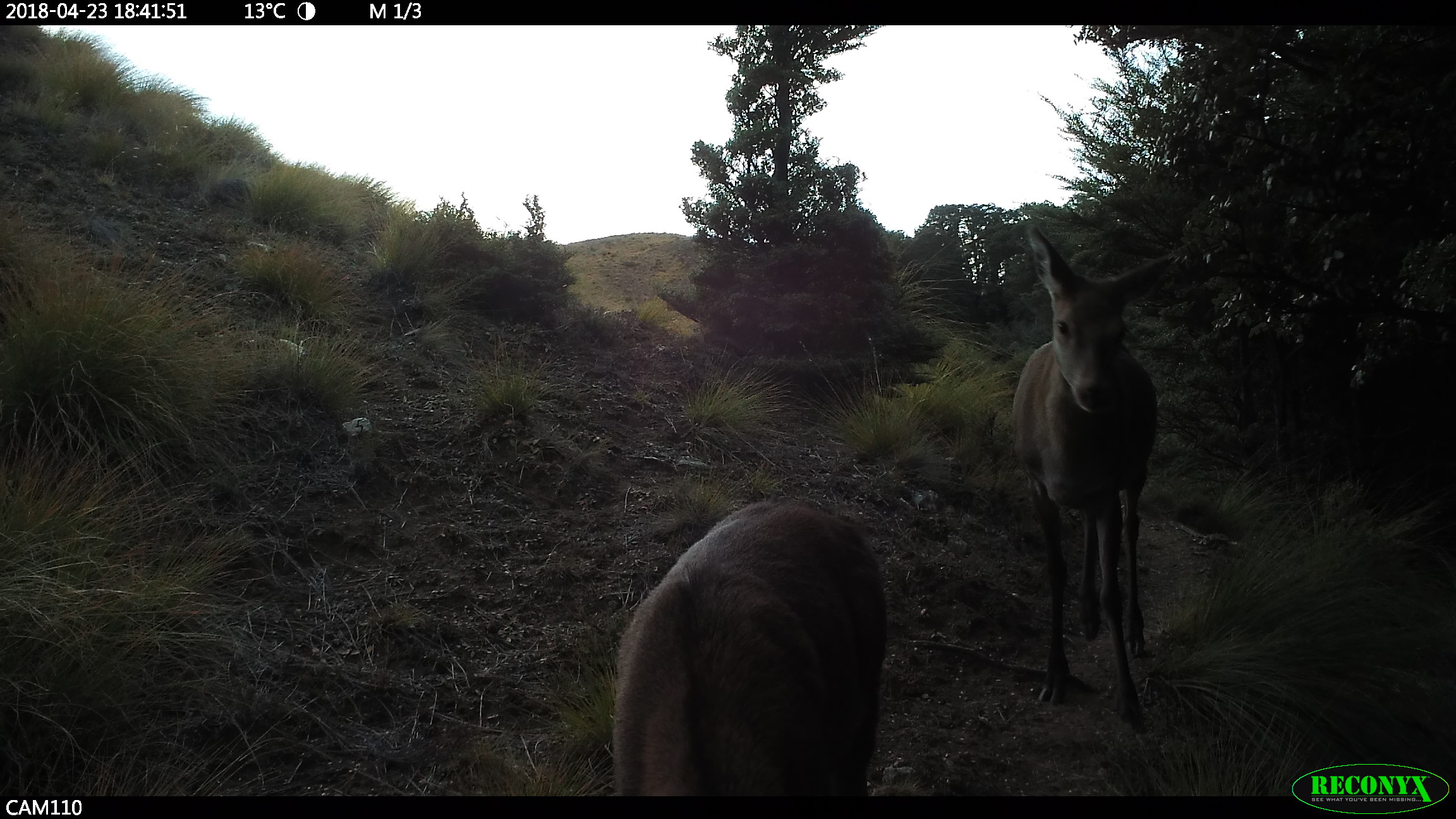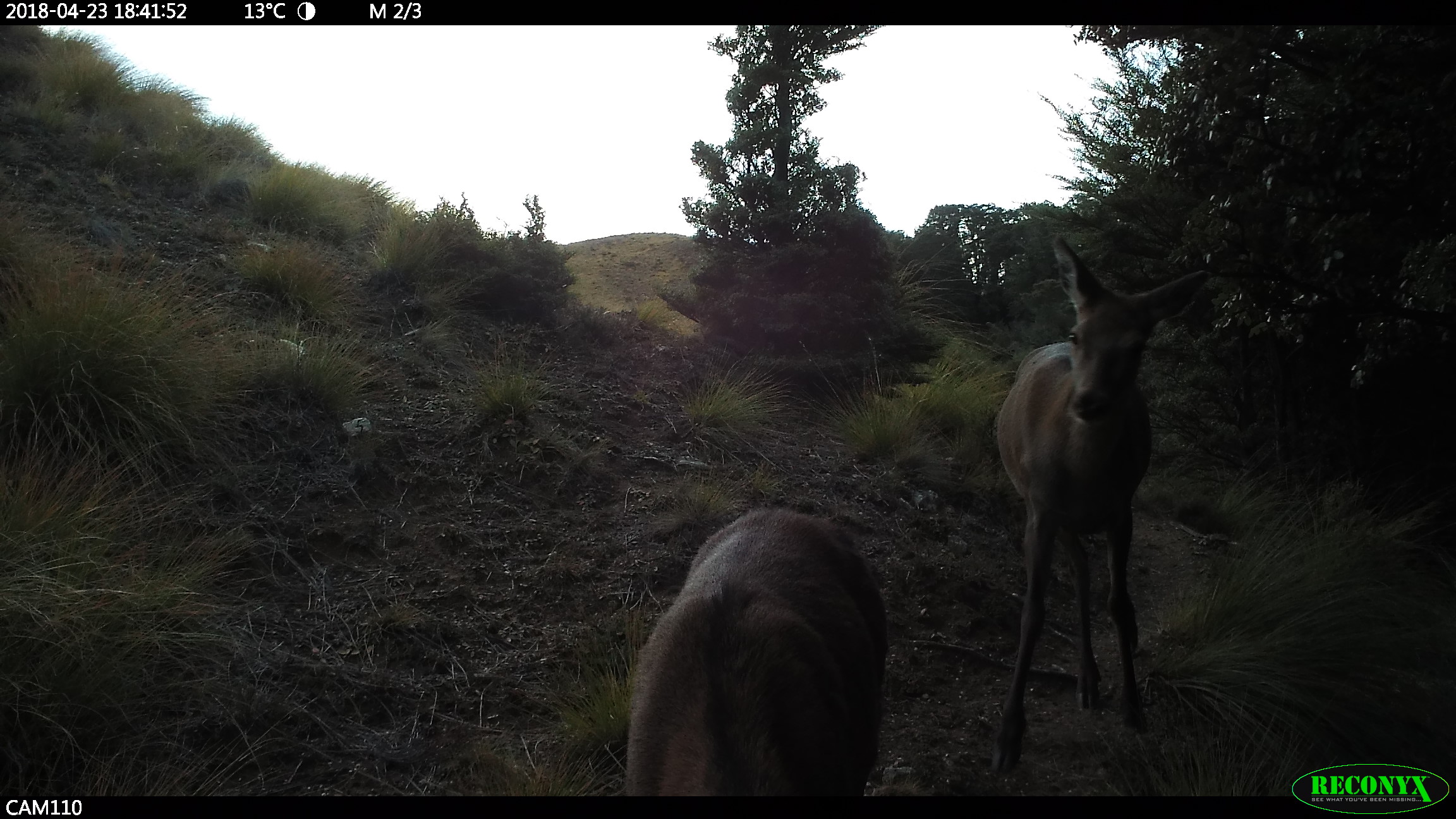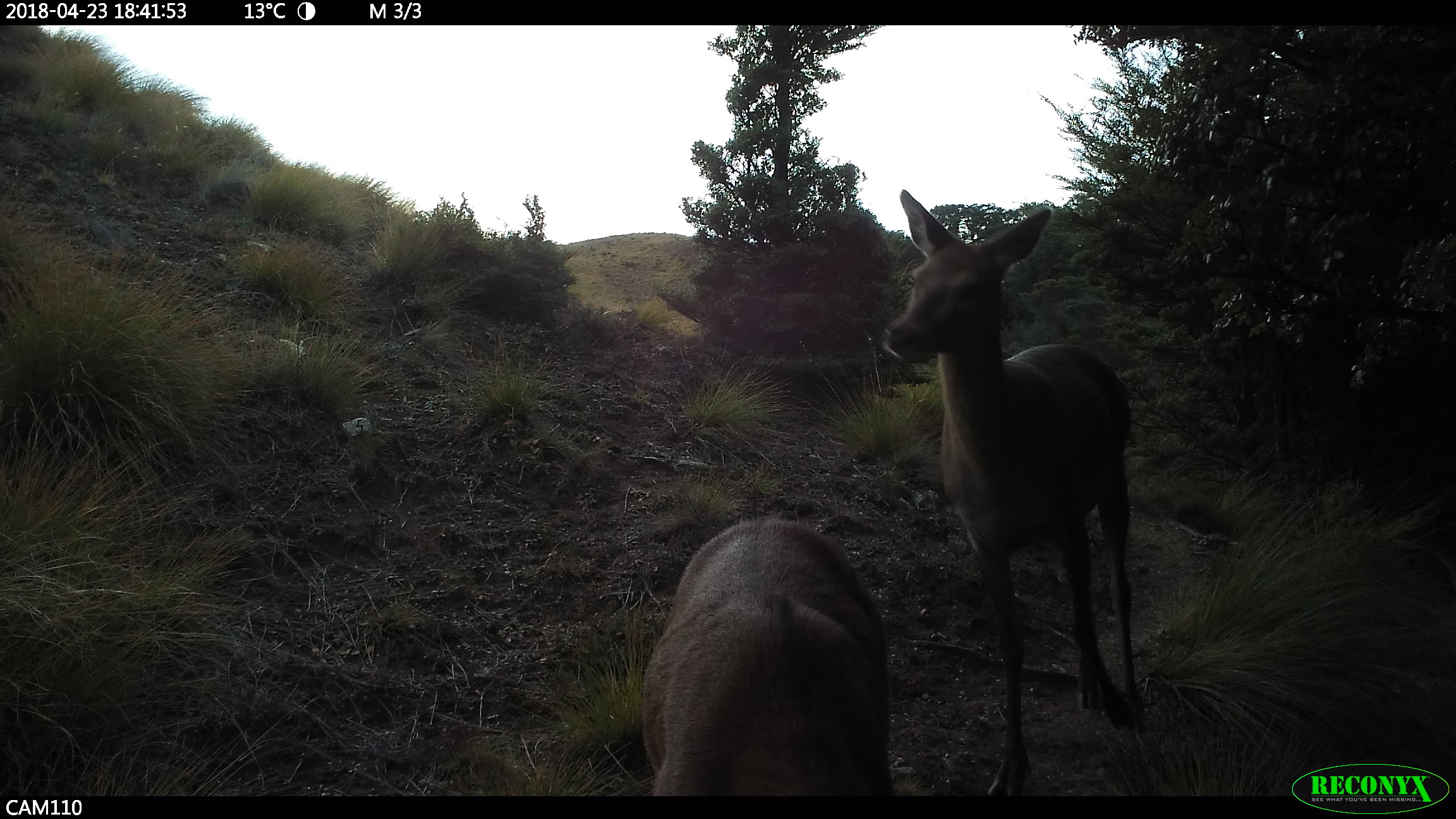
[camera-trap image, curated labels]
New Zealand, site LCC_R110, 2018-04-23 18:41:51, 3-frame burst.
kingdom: Animalia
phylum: Chordata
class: Mammalia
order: Artiodactyla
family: Cervidae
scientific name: Cervidae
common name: deer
Deer (Cervidae).